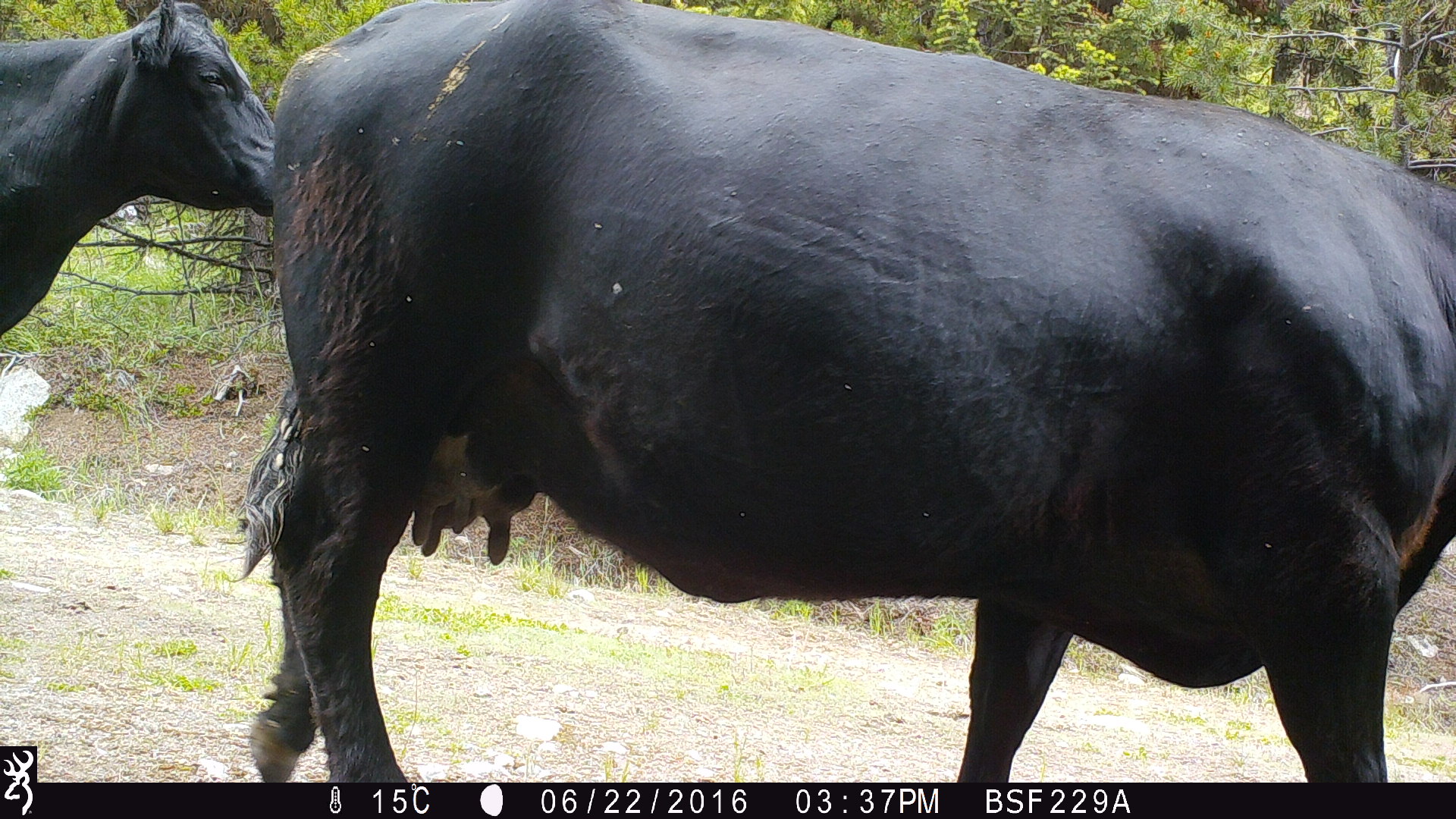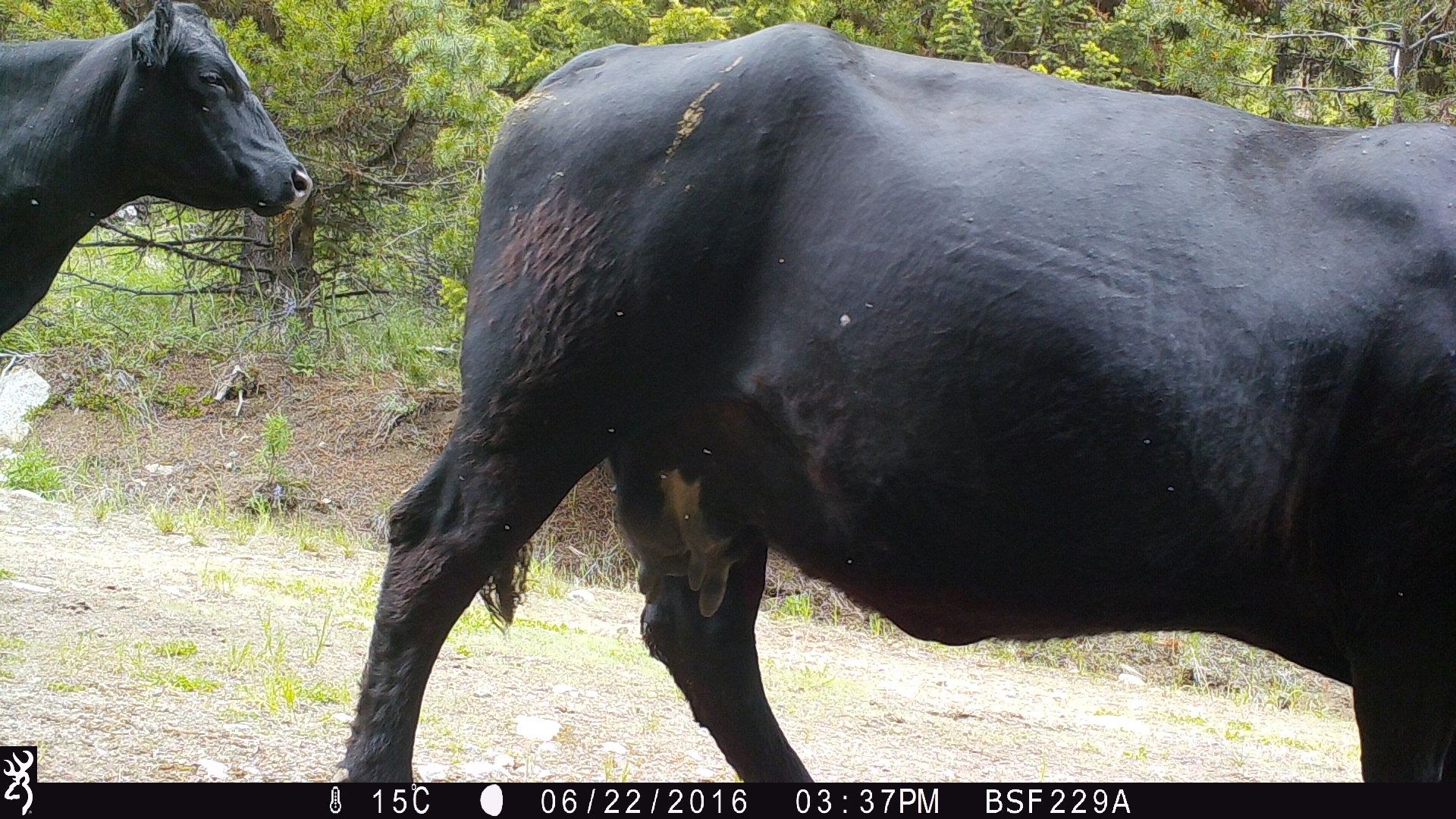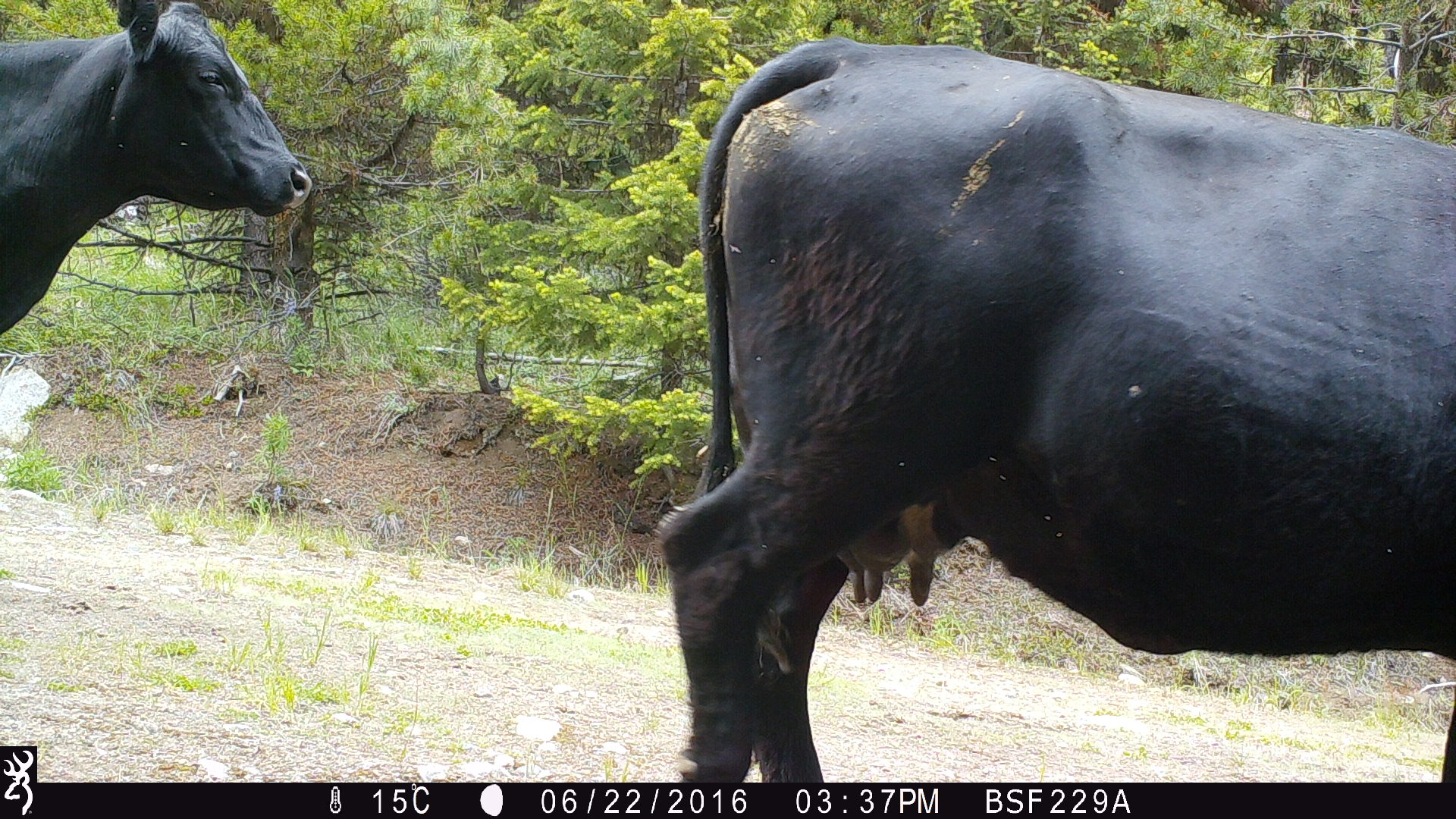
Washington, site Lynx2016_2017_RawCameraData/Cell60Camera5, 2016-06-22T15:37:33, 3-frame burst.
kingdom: Animalia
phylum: Chordata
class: Mammalia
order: Artiodactyla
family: Bovidae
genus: Bos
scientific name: Bos taurus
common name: domestic cattle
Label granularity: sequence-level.